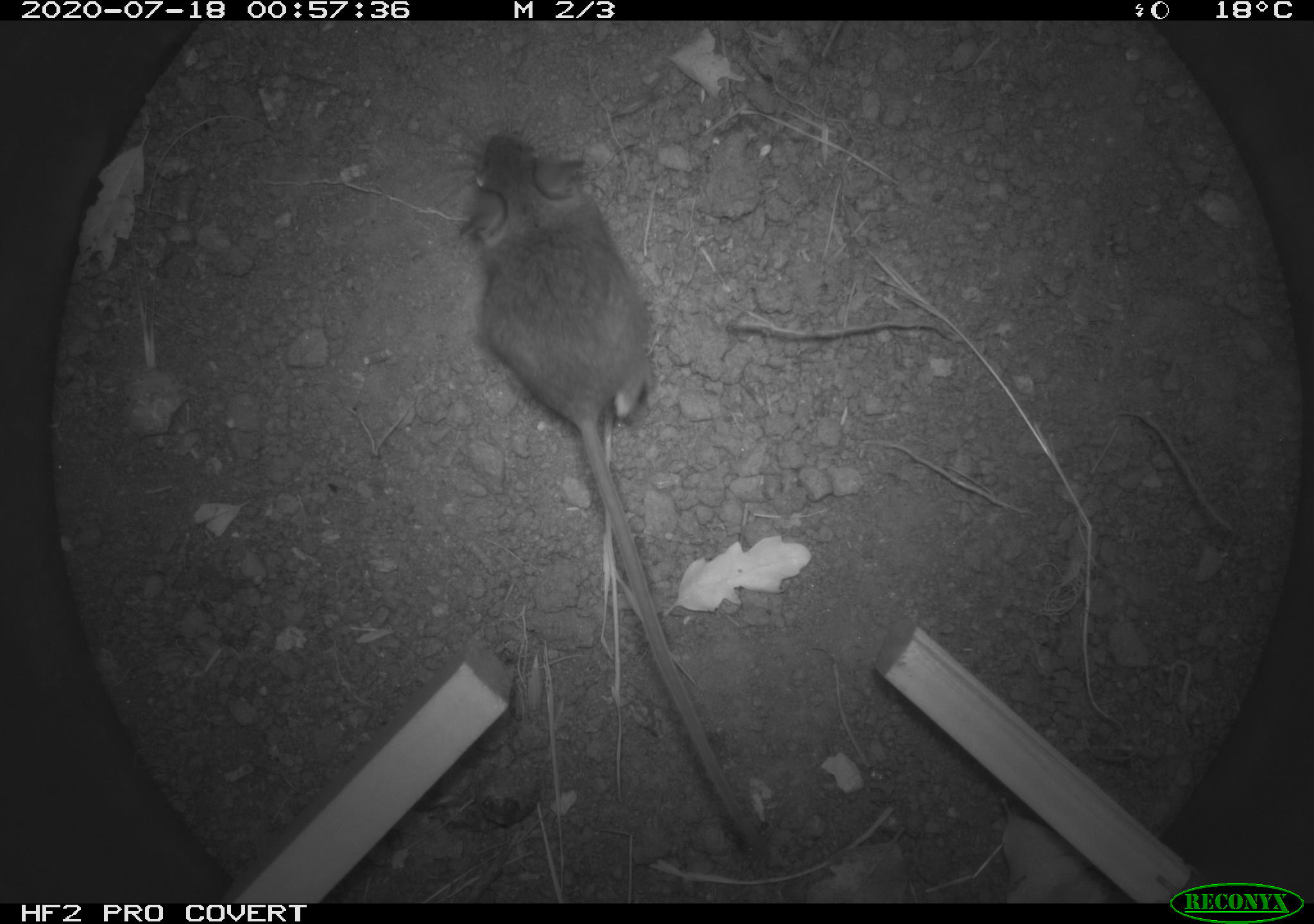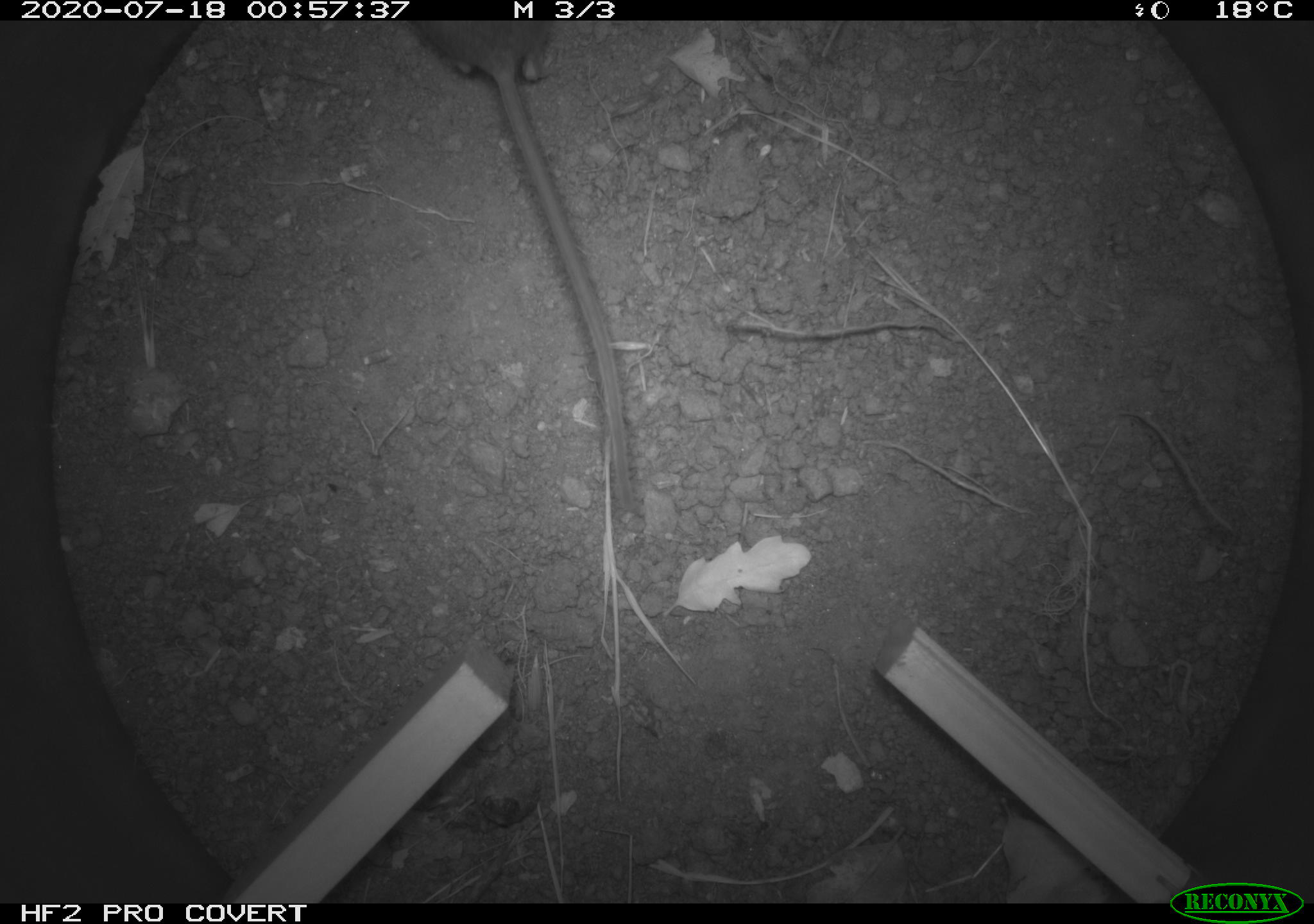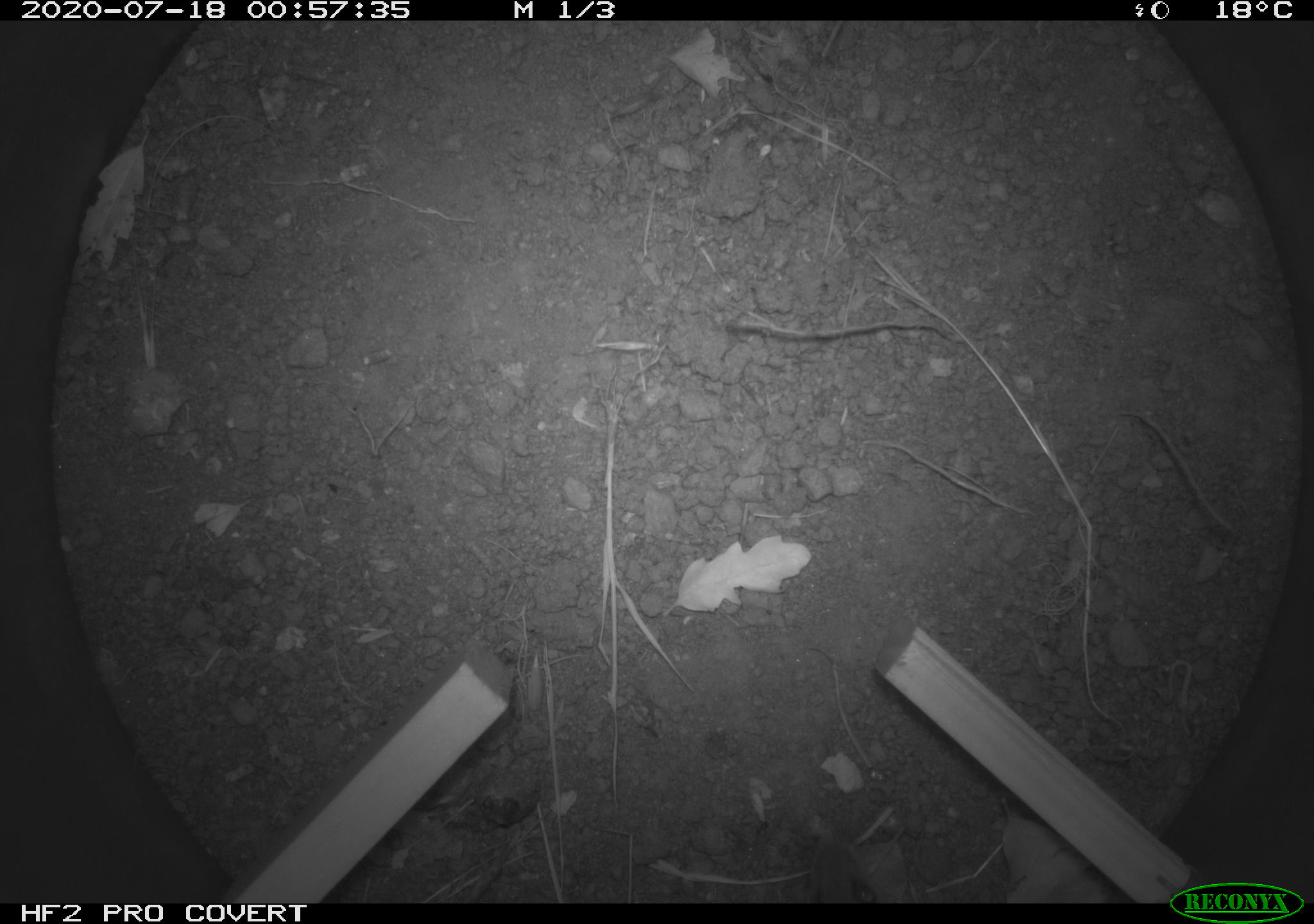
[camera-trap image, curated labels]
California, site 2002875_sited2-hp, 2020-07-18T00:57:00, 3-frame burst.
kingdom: Animalia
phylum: Chordata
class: Mammalia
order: Rodentia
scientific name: Rodentia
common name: rodent